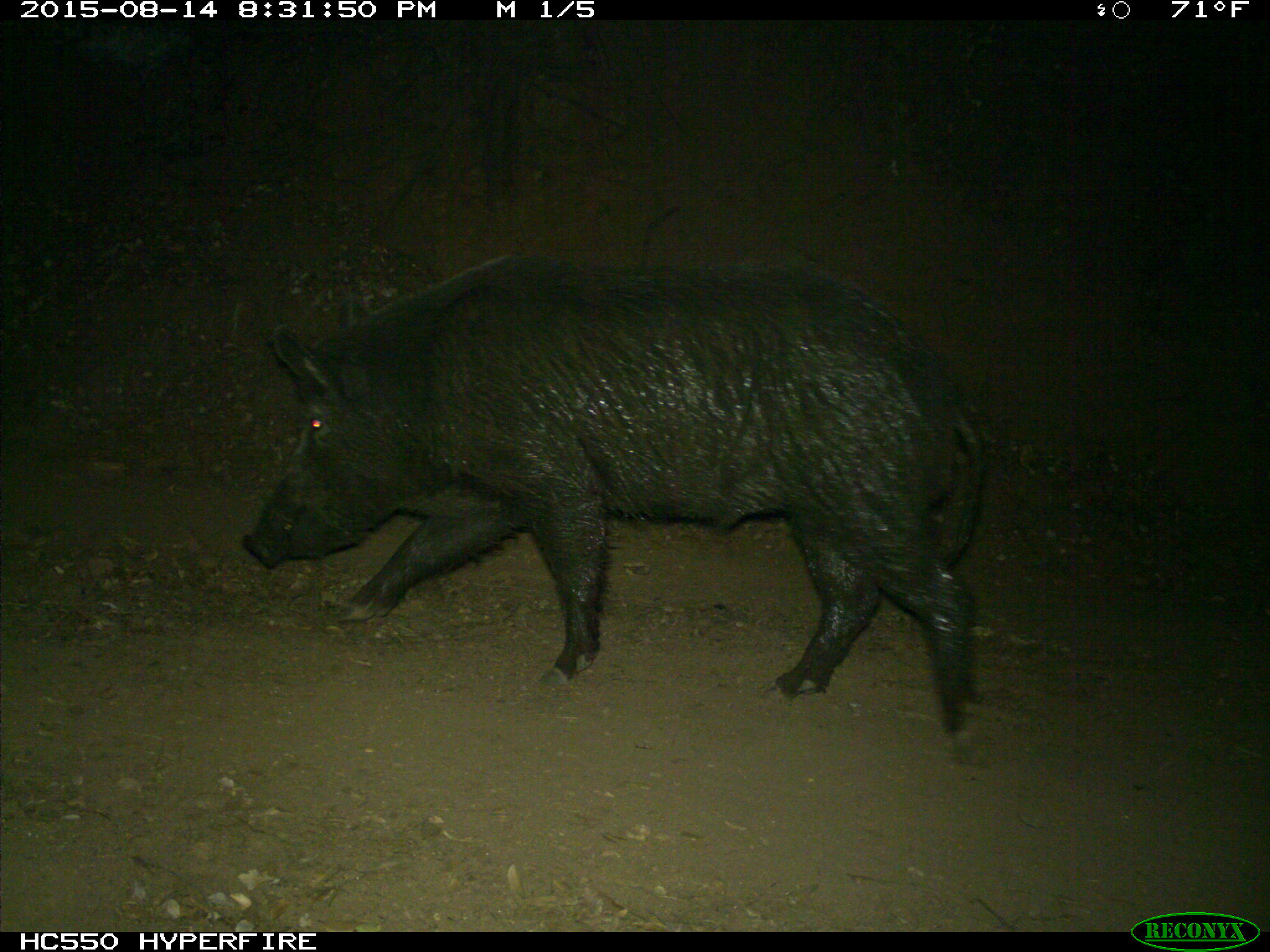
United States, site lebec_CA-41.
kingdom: Animalia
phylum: Chordata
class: Mammalia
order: Artiodactyla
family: Suidae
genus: Sus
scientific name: Sus scrofa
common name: wild boar